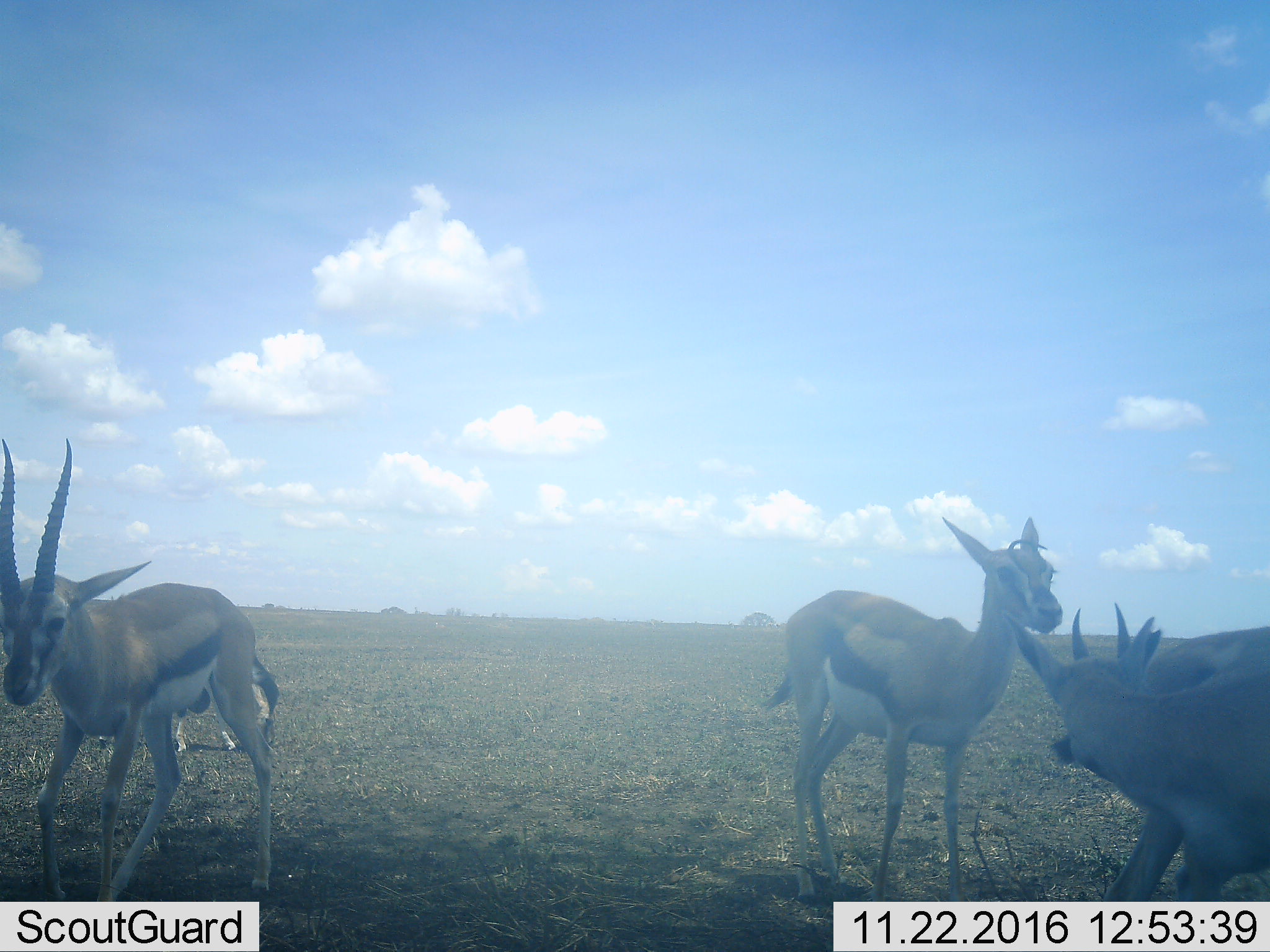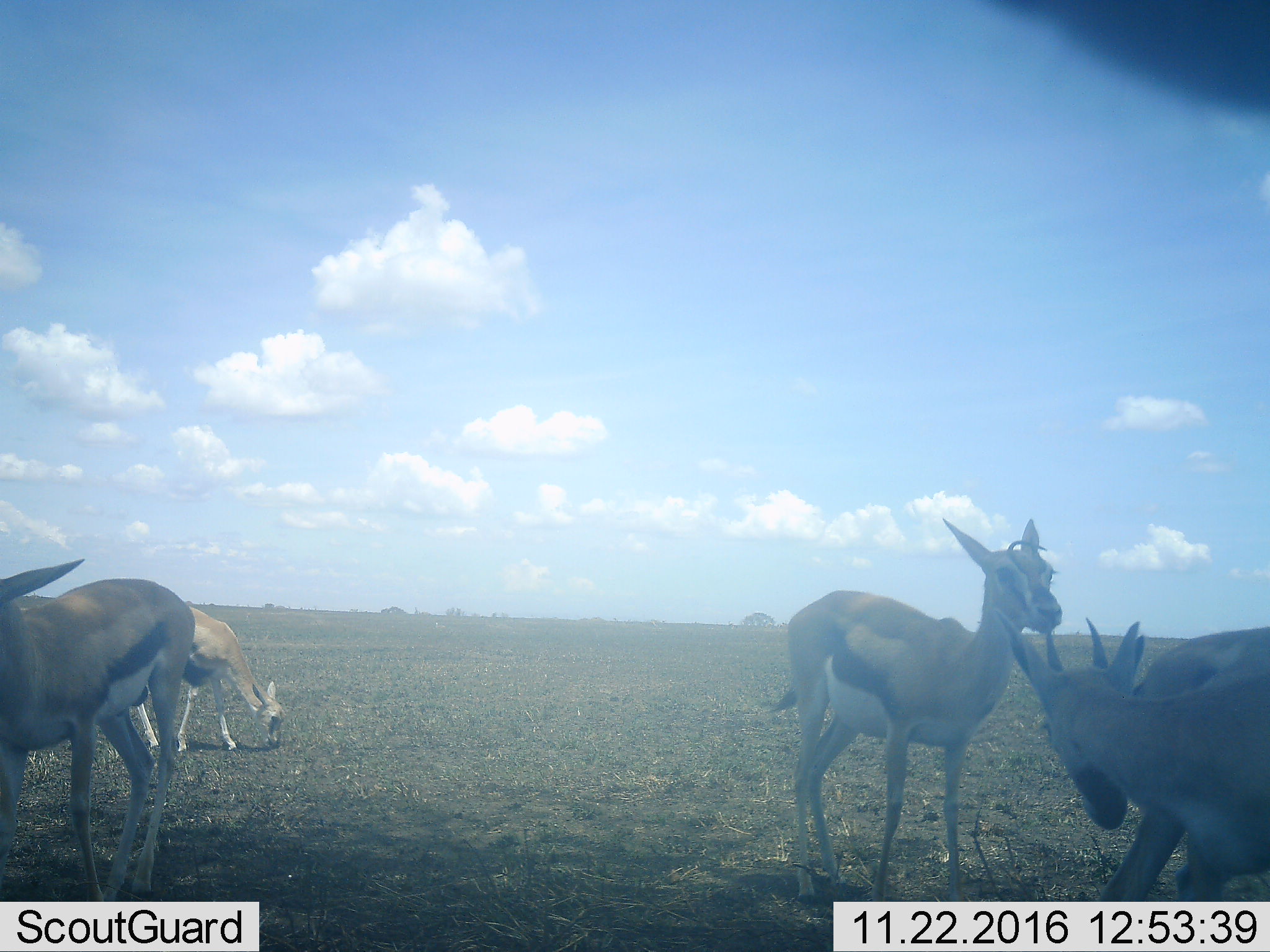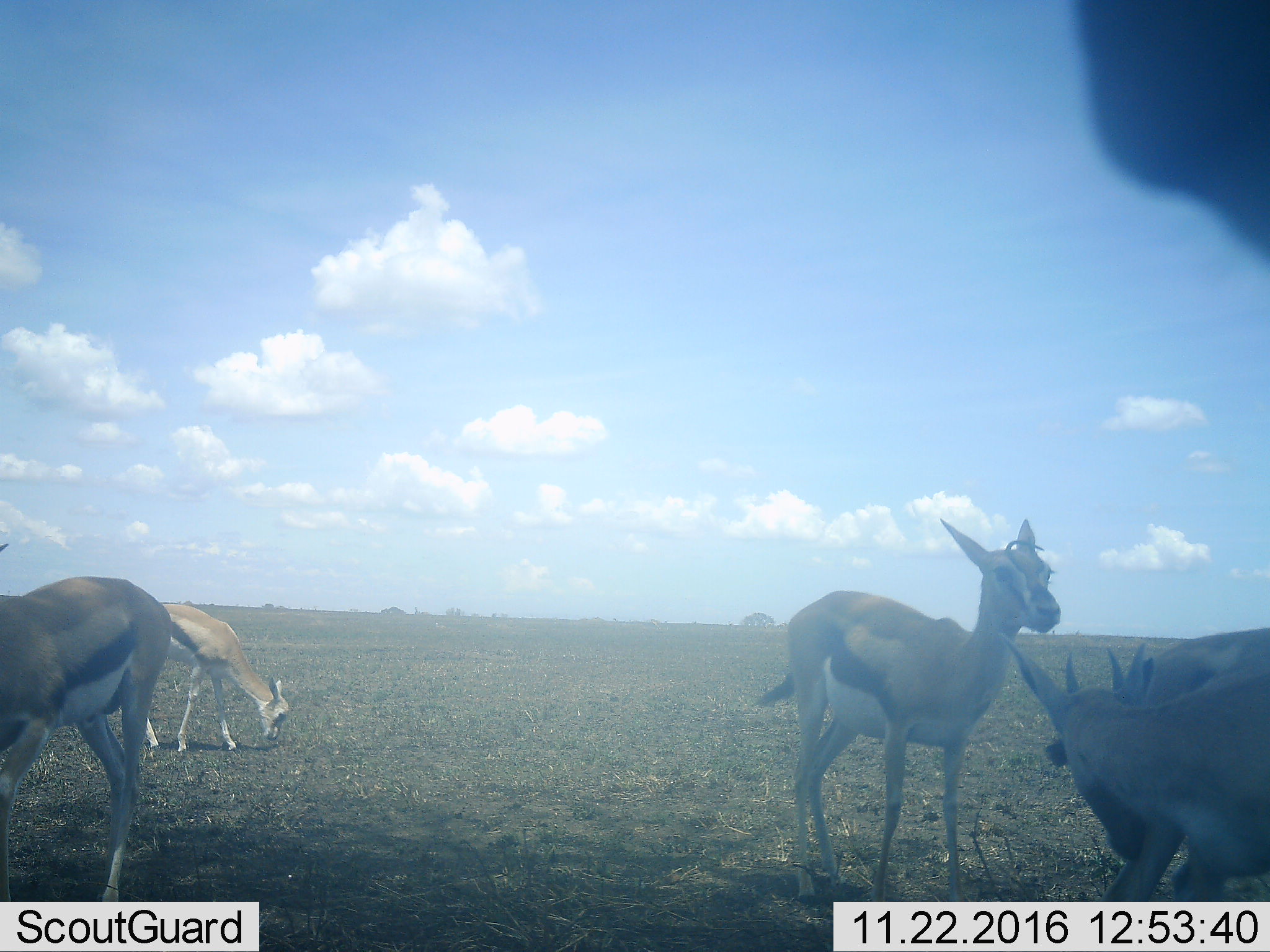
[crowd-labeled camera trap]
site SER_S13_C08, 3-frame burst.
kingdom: Animalia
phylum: Chordata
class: Mammalia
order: Artiodactyla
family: Bovidae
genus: Eudorcas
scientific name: Eudorcas thomsonii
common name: thomson's gazelle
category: gazellethomsons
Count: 5.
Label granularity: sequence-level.